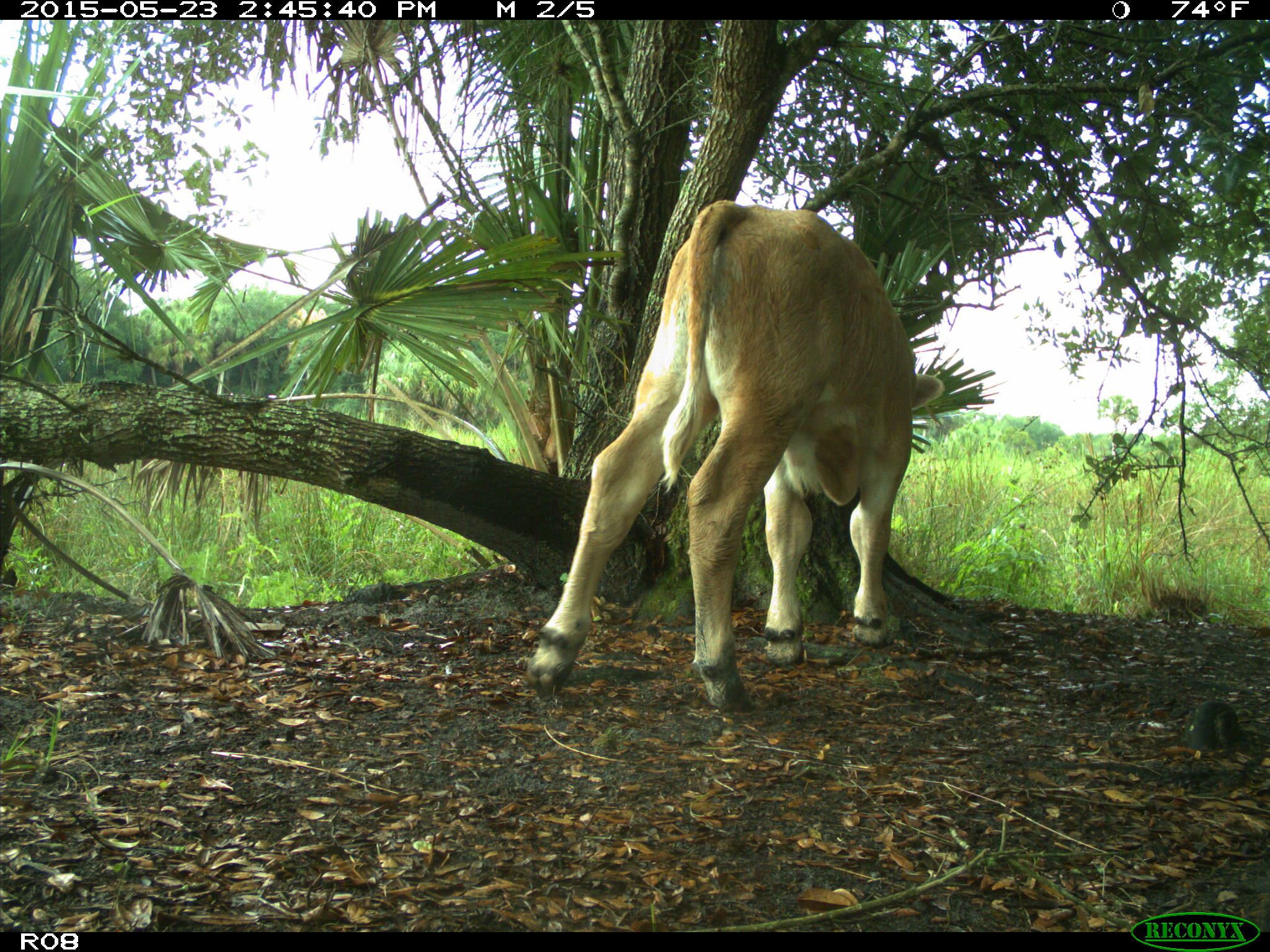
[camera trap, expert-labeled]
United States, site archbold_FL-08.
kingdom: Animalia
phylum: Chordata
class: Mammalia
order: Artiodactyla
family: Bovidae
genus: Bos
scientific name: Bos taurus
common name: domestic cow